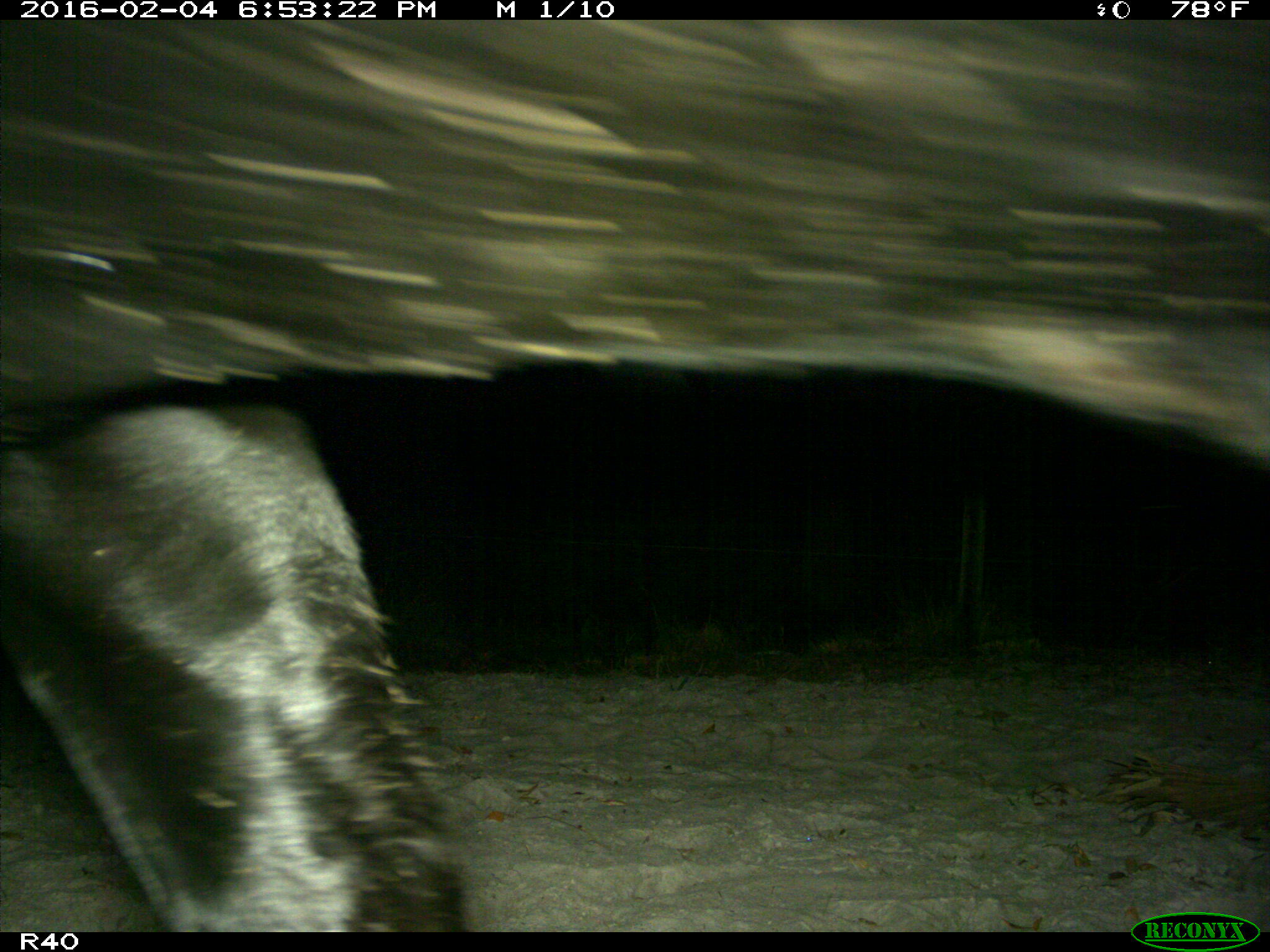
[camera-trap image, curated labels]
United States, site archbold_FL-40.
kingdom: Animalia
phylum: Chordata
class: Mammalia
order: Artiodactyla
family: Bovidae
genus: Bos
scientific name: Bos taurus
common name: domestic cow